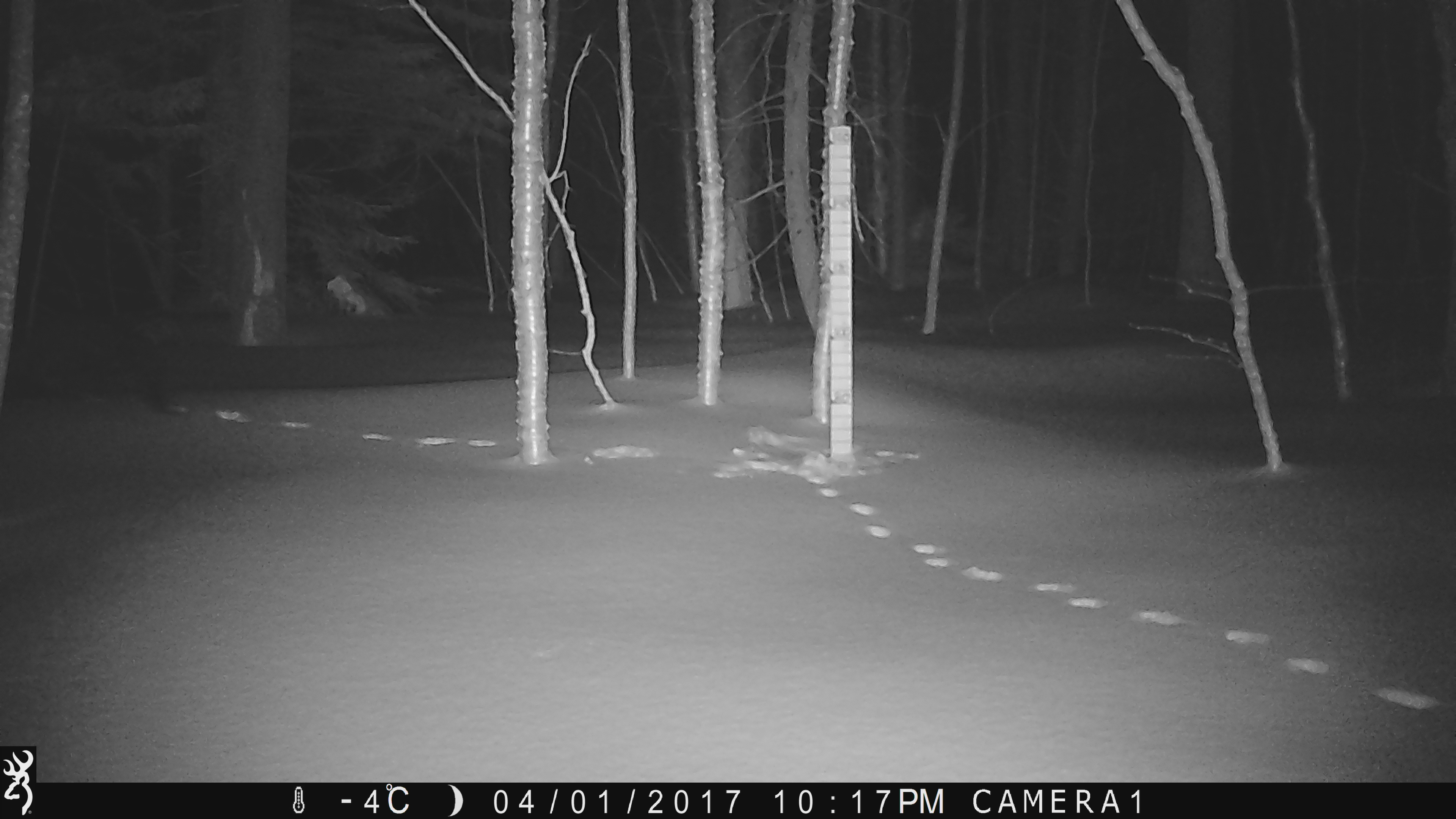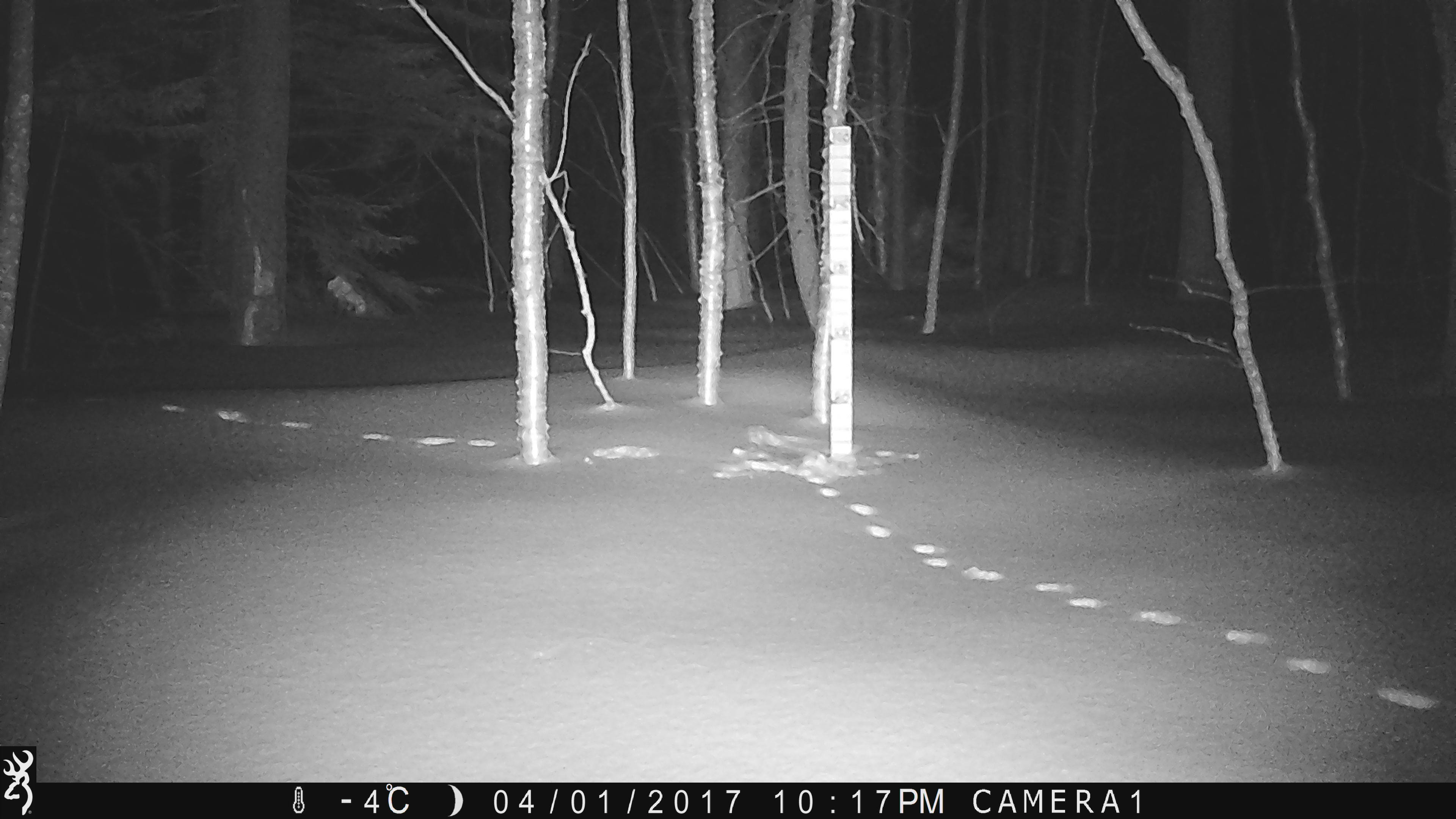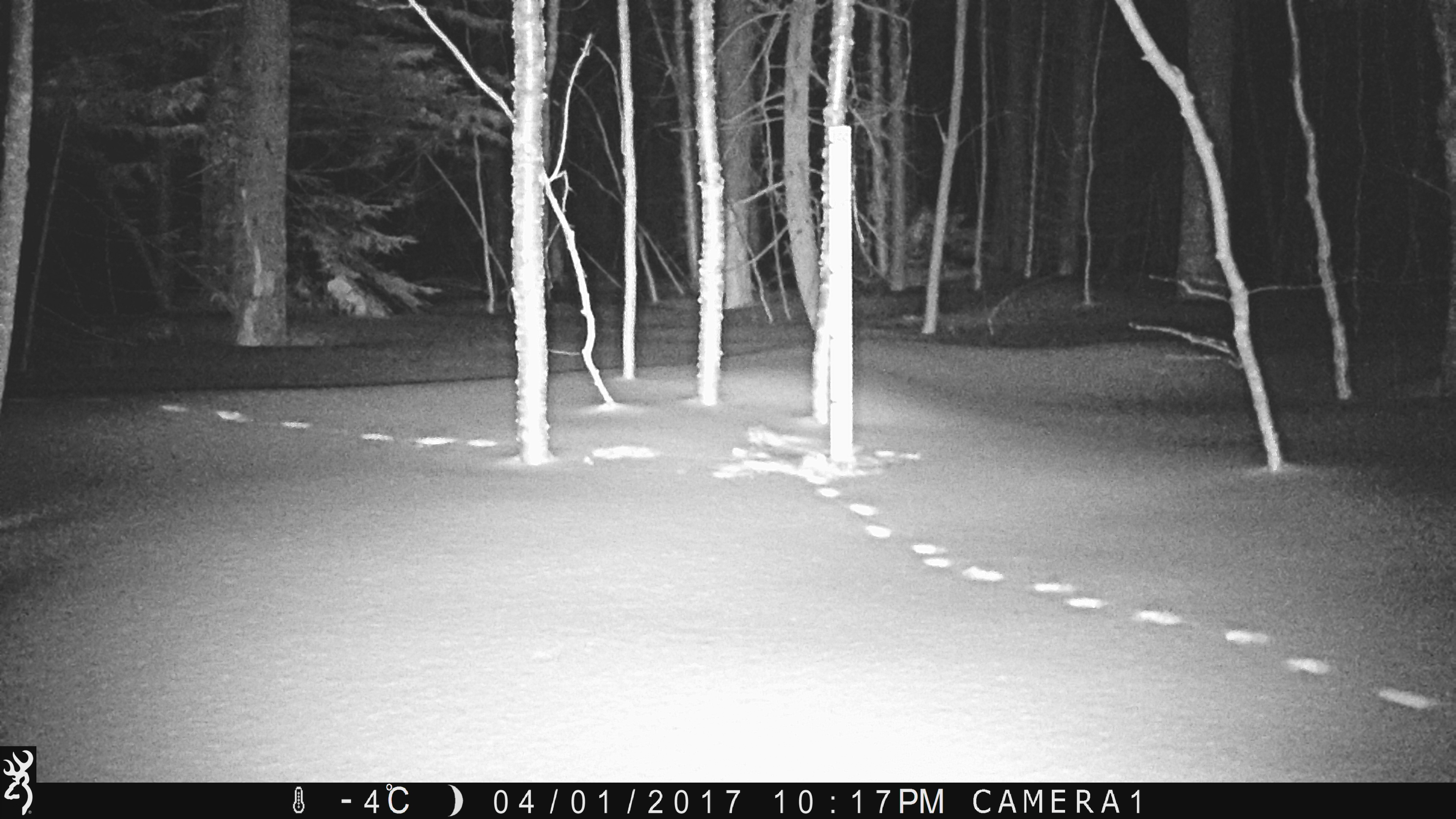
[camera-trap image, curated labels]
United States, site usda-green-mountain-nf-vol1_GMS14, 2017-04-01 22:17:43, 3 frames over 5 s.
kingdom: Animalia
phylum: Chordata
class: Mammalia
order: Carnivora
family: Mustelidae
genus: Pekania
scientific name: Pekania pennanti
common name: fisher